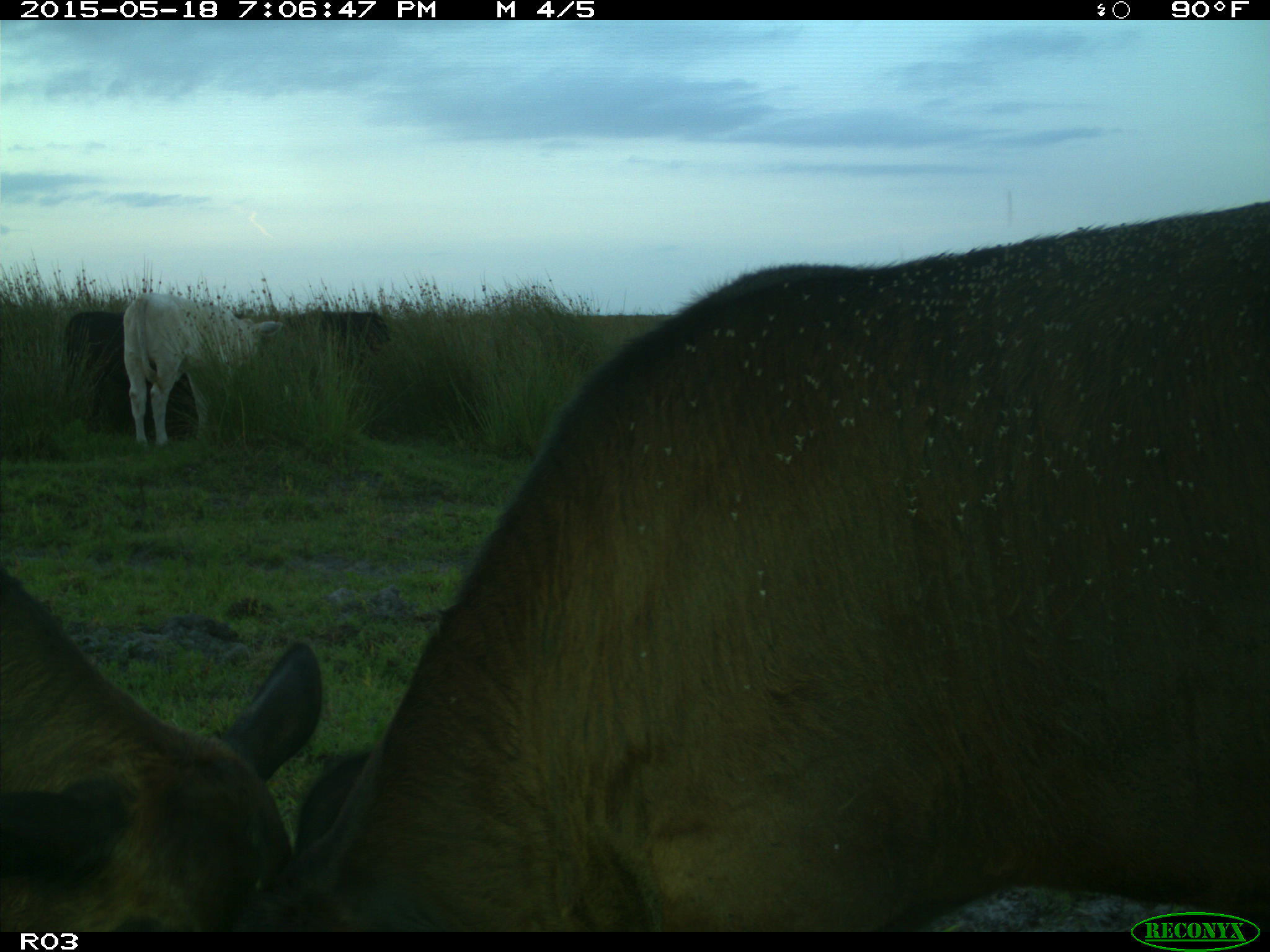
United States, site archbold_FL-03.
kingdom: Animalia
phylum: Chordata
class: Mammalia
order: Artiodactyla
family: Bovidae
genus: Bos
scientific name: Bos taurus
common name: domestic cow